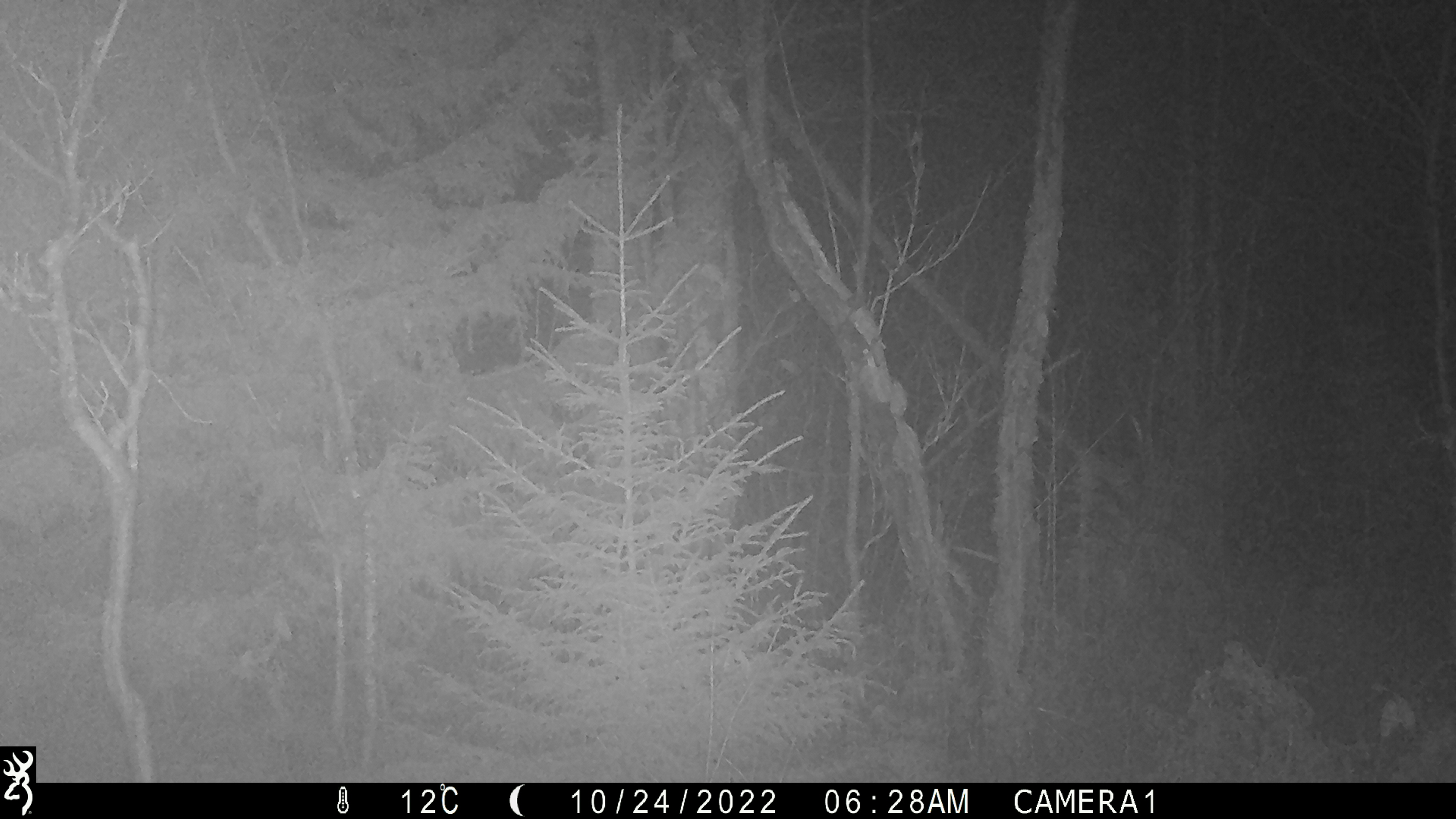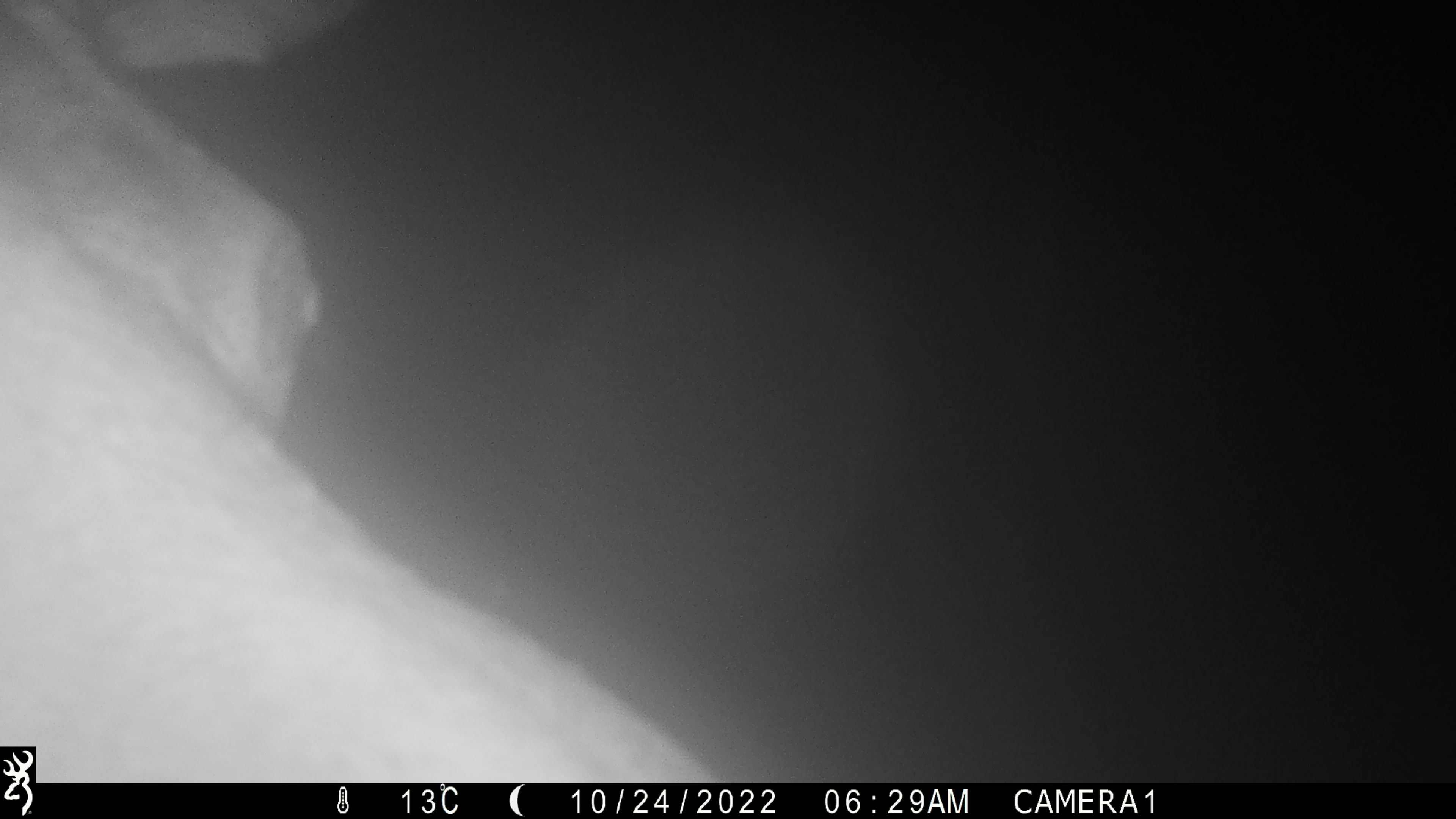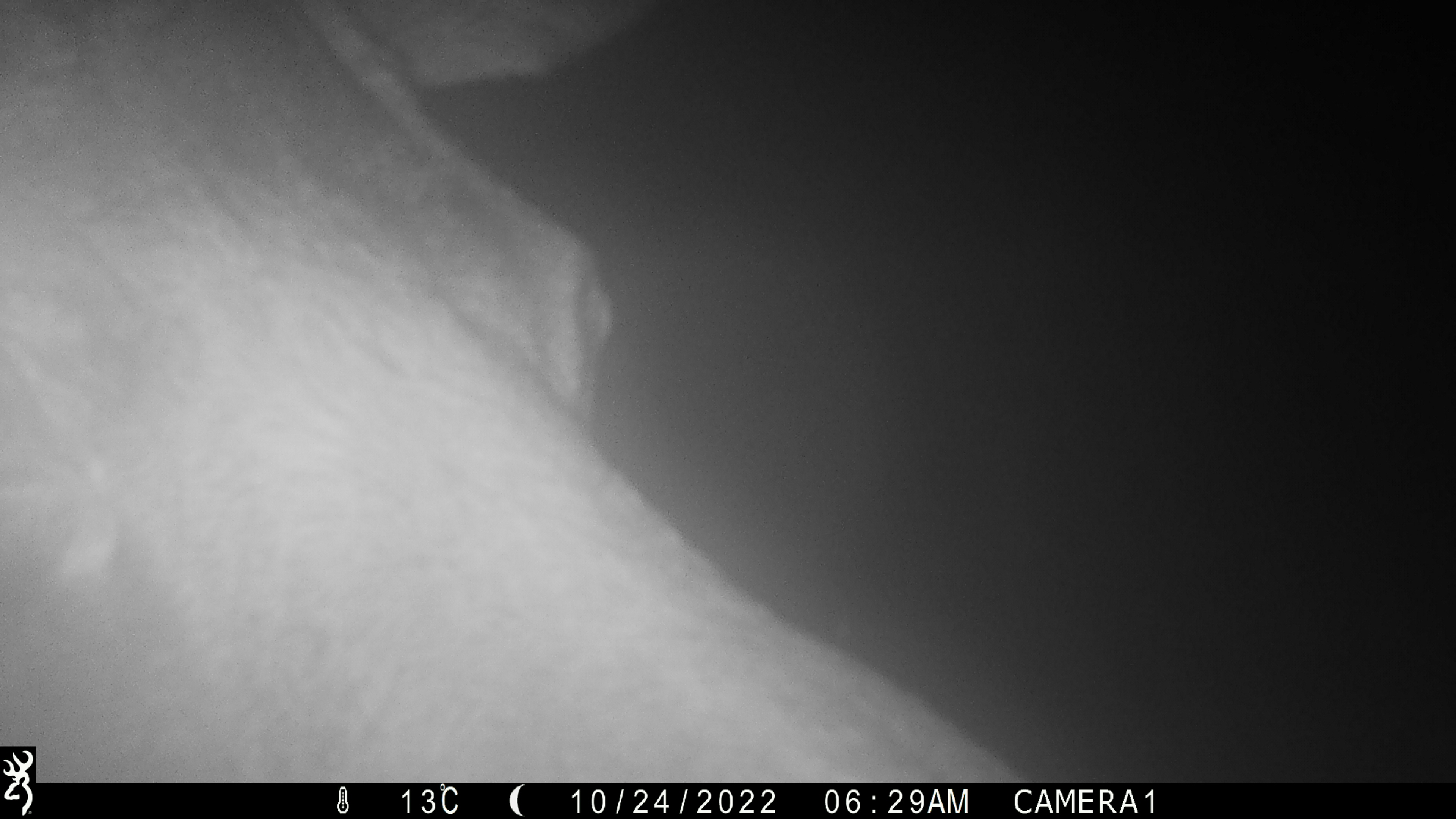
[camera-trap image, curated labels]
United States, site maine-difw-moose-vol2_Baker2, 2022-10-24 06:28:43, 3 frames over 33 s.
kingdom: Animalia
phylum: Chordata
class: Mammalia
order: Artiodactyla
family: Cervidae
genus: Alces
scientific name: Alces alces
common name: moose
Moose (Alces alces).